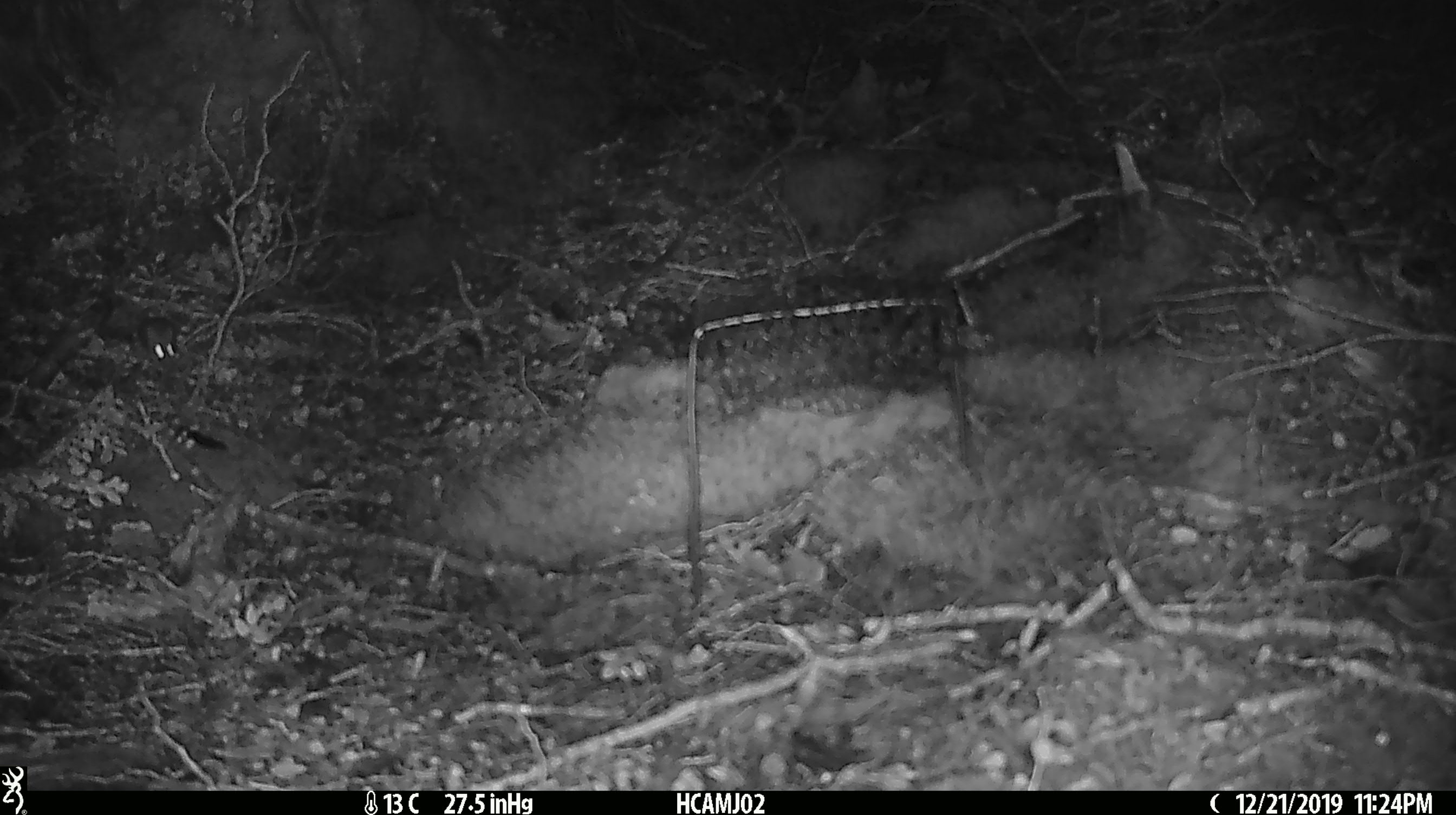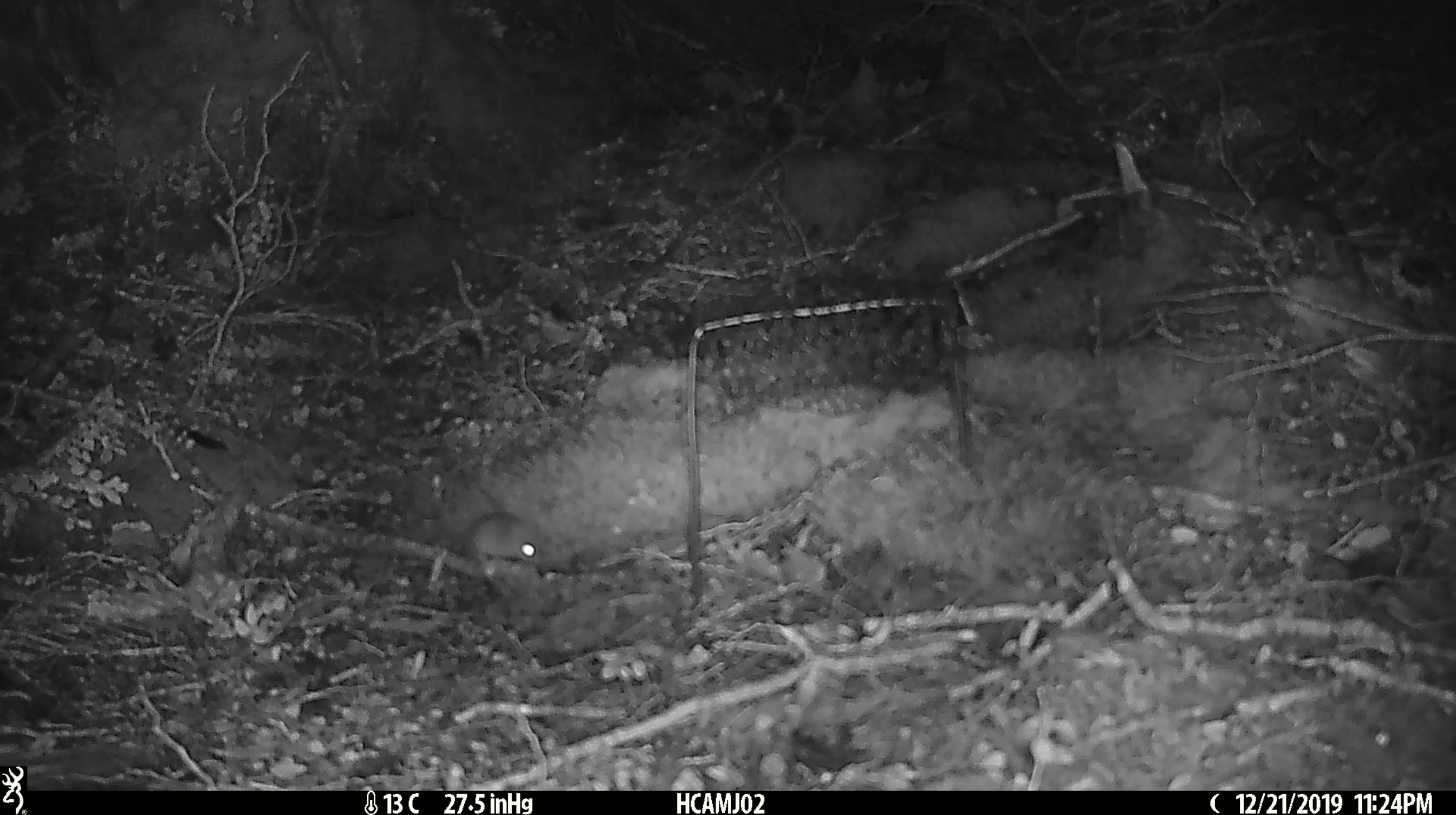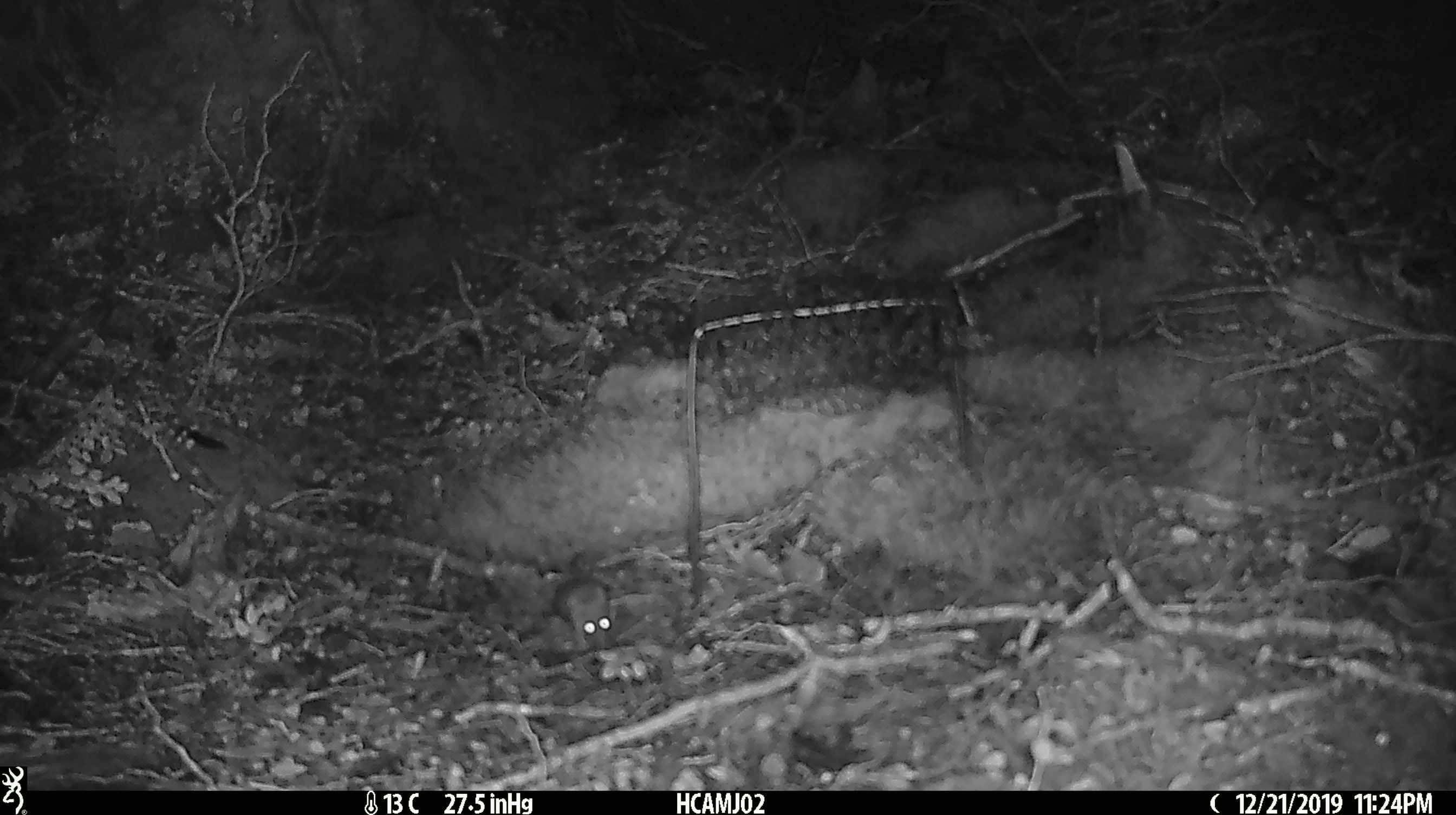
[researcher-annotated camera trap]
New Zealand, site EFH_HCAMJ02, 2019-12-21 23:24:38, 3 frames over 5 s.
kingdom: Animalia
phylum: Chordata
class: Mammalia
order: Rodentia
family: Muridae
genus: Mus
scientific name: Mus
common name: mouse